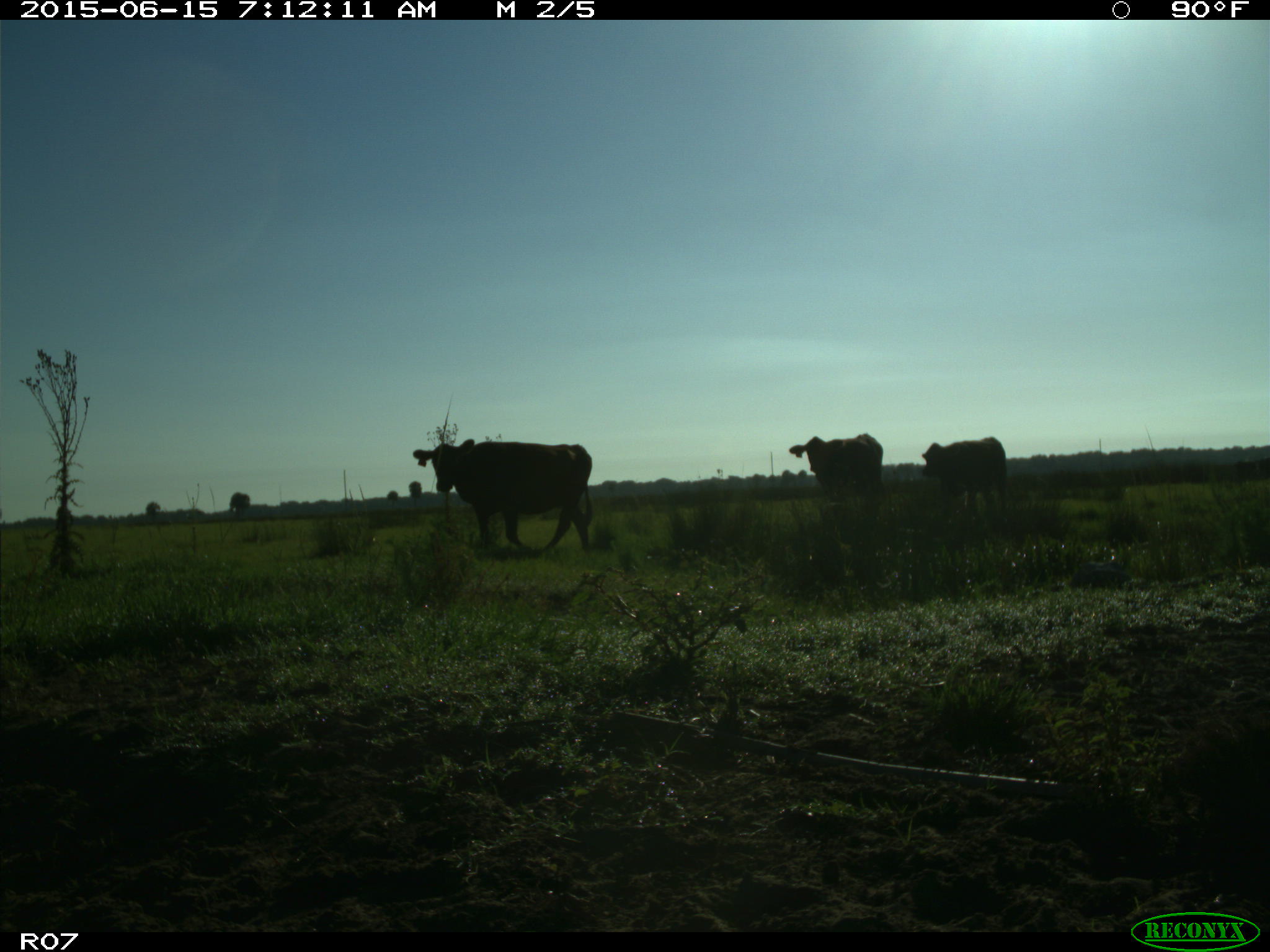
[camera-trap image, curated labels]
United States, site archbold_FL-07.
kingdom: Animalia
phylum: Chordata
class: Mammalia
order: Artiodactyla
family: Bovidae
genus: Bos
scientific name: Bos taurus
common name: domestic cow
Bos taurus (domestic cow).